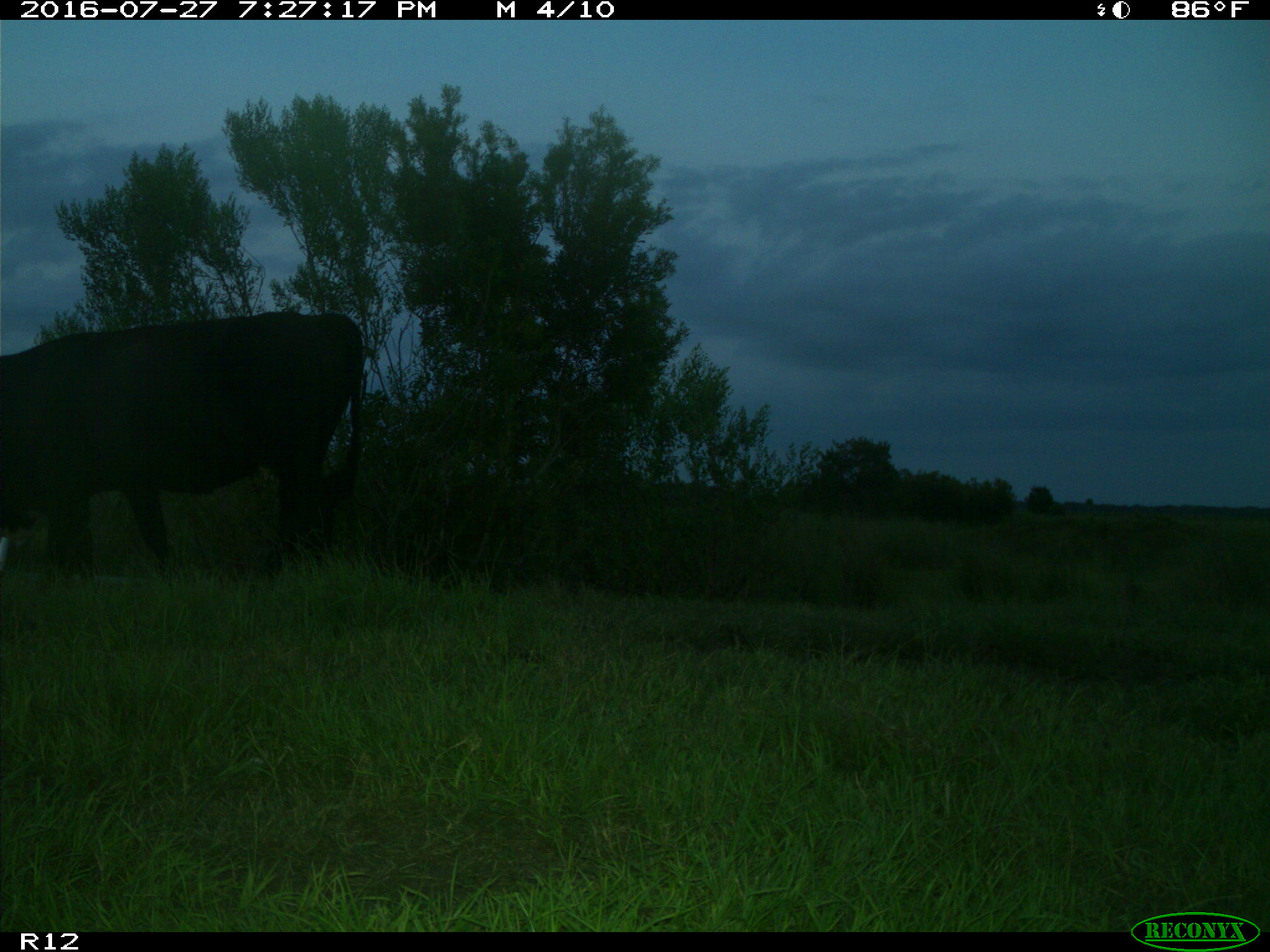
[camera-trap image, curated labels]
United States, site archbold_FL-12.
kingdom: Animalia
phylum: Chordata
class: Mammalia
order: Artiodactyla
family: Bovidae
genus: Bos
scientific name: Bos taurus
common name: domestic cow